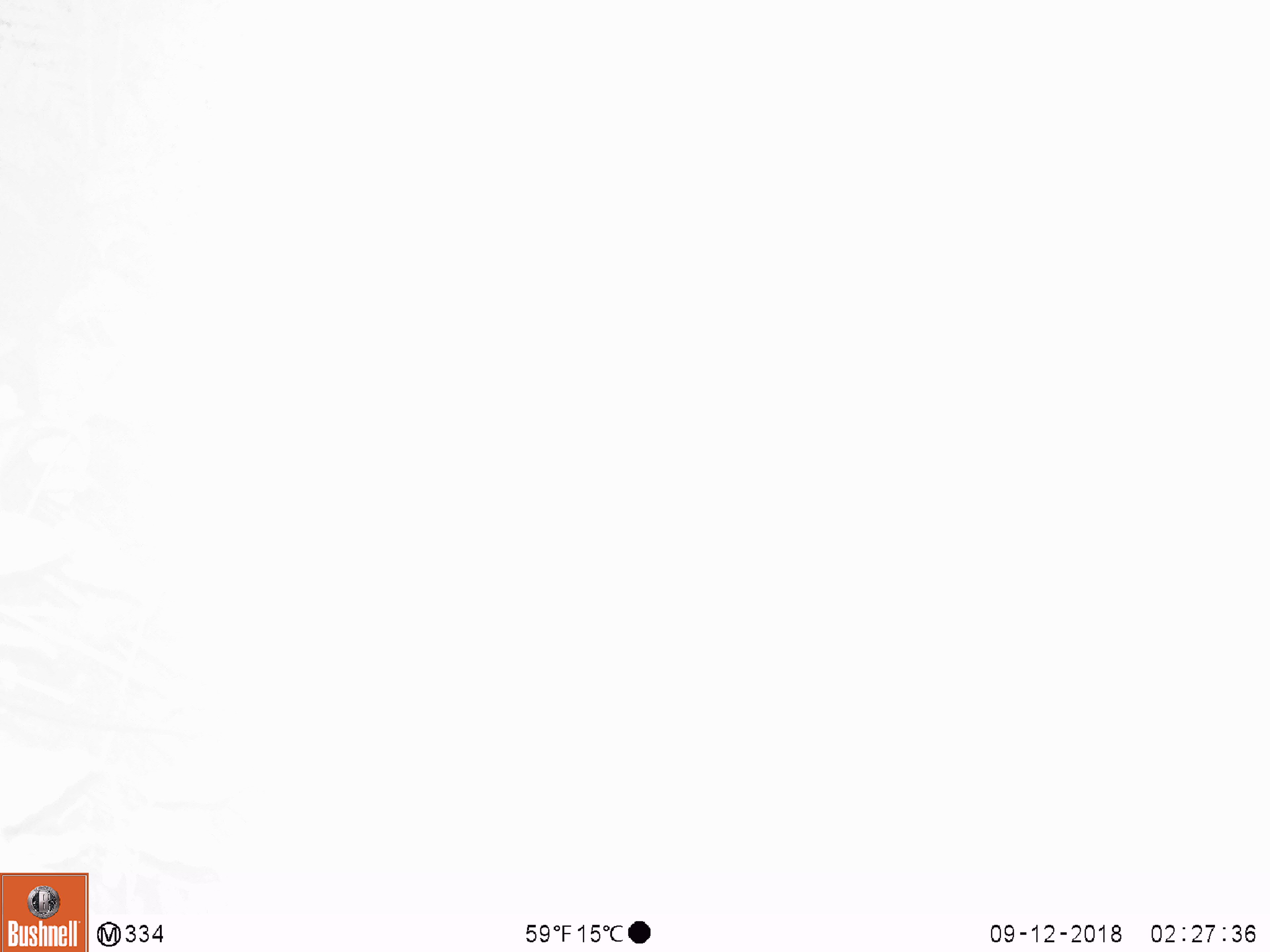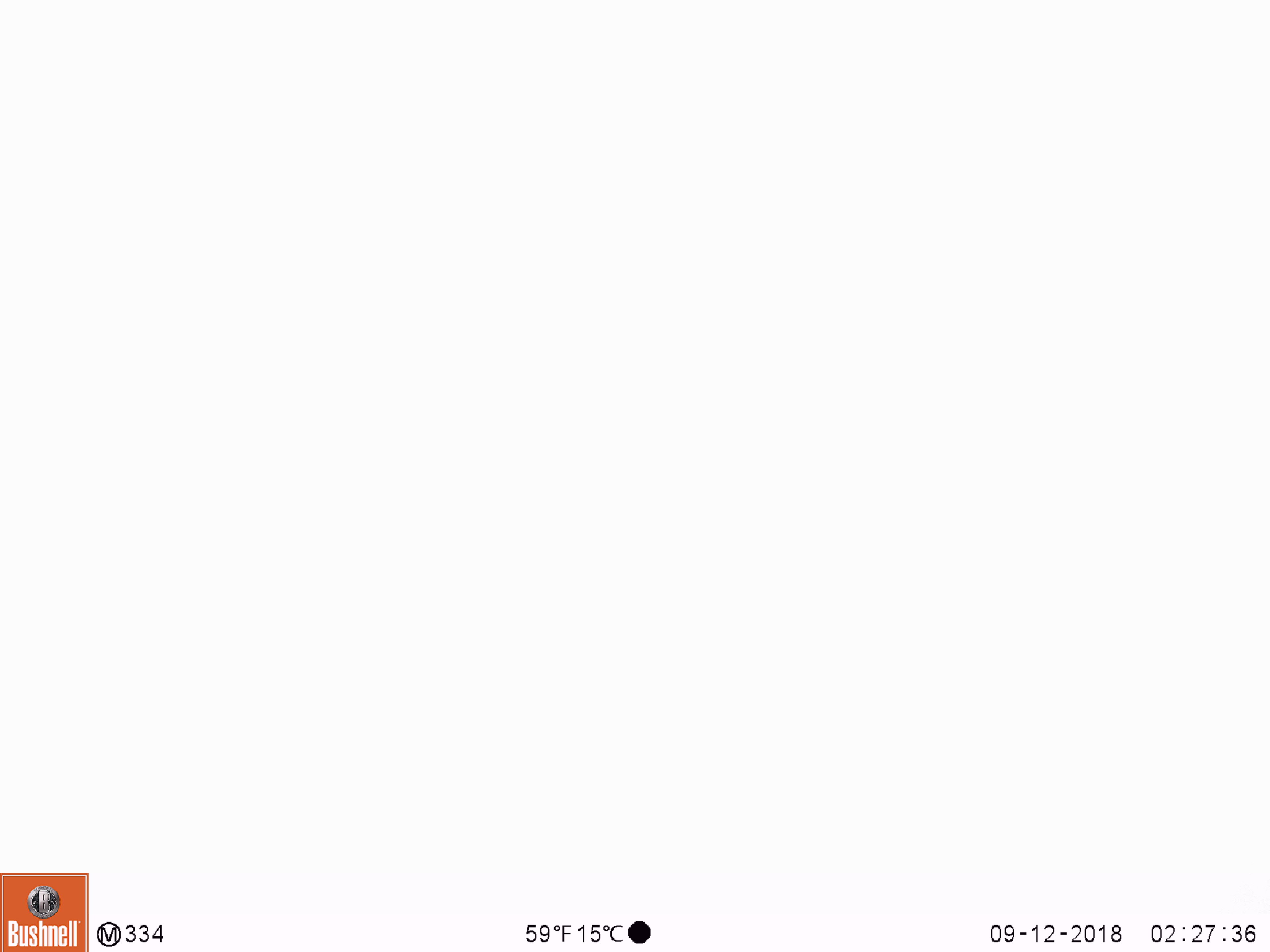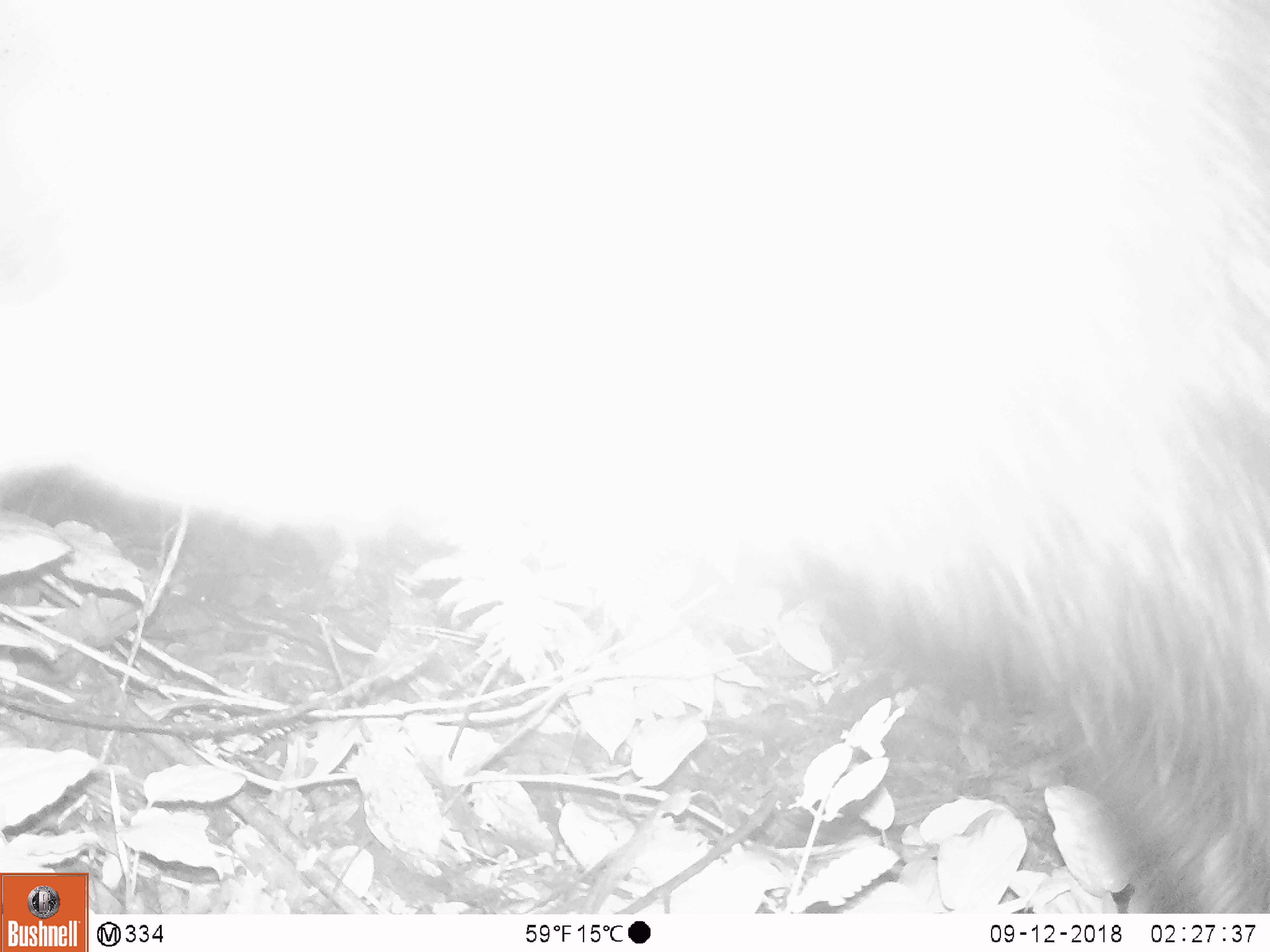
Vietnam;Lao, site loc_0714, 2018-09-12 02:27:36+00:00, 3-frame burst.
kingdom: Animalia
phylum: Chordata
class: Mammalia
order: Artiodactyla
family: Bovidae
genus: Capricornis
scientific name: Capricornis sumatraensis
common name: chinese serow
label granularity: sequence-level